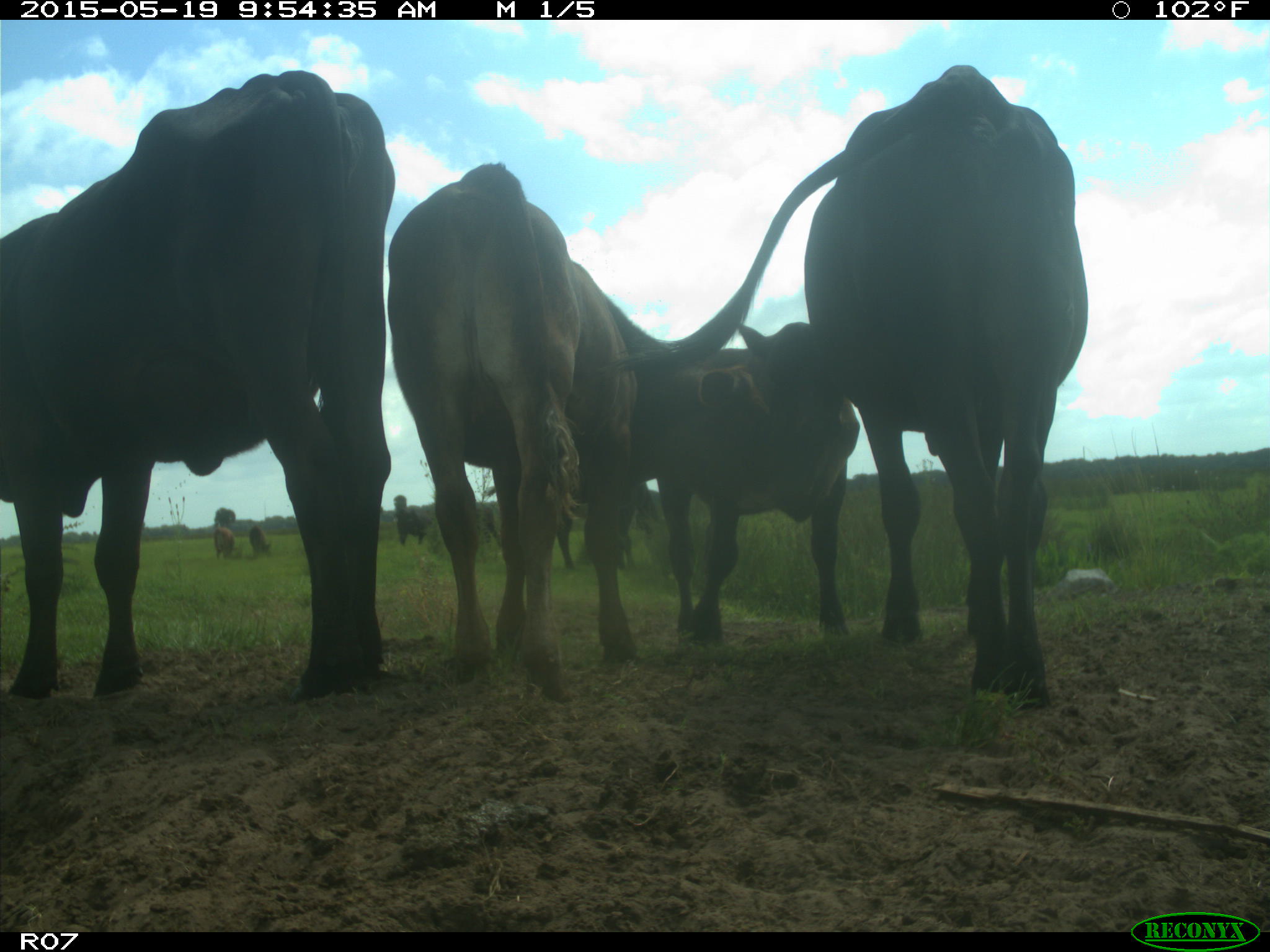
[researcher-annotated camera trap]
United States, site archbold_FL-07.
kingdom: Animalia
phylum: Chordata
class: Mammalia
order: Artiodactyla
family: Bovidae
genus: Bos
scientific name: Bos taurus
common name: domestic cow